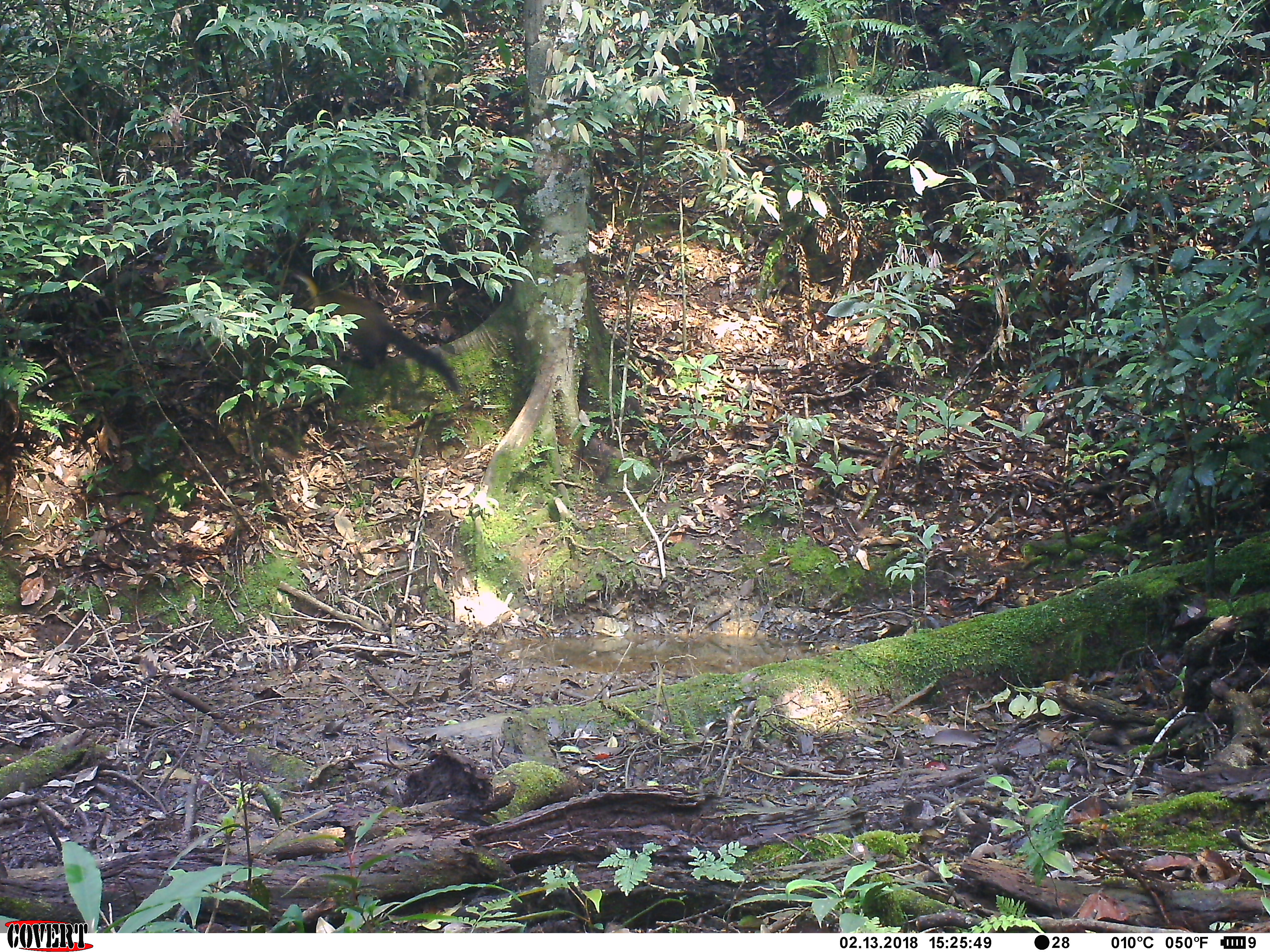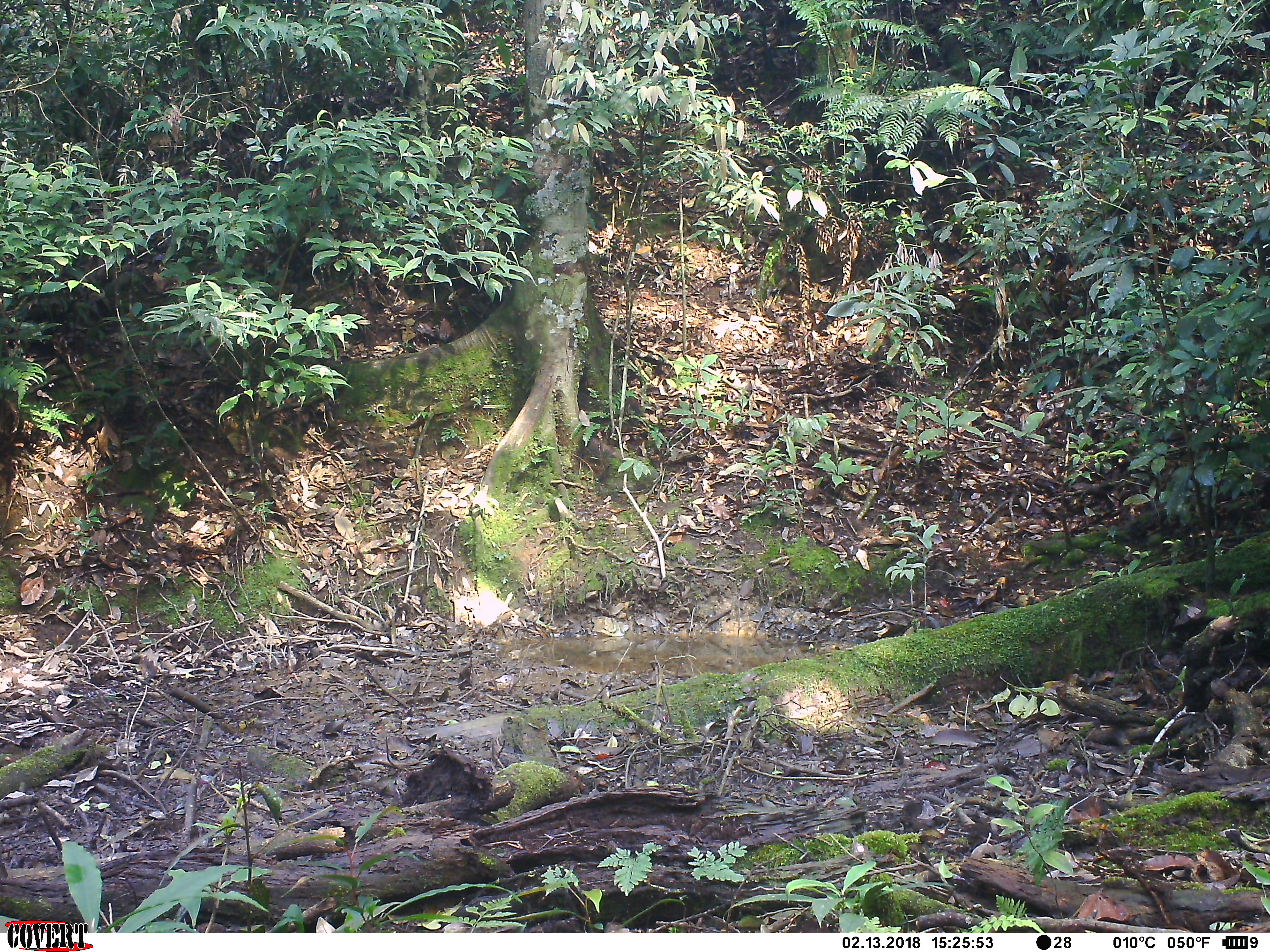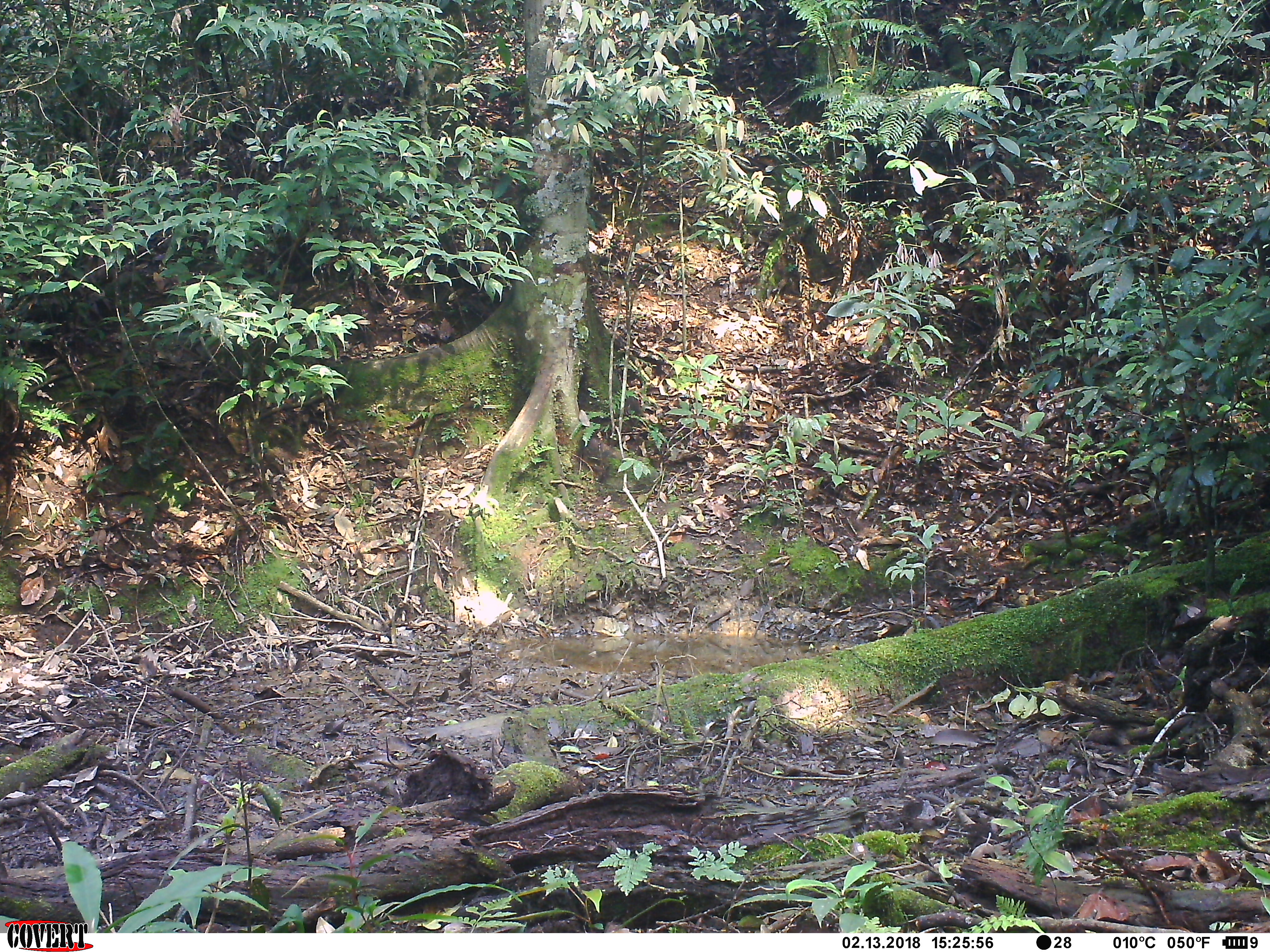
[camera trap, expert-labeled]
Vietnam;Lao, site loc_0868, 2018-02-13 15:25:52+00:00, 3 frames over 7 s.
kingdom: Animalia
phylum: Chordata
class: Mammalia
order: Carnivora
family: Mustelidae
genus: Martes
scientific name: Martes flavigula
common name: yellow-throated marten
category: yellow throated marten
Yellow throated marten (yellow-throated marten) (Martes flavigula). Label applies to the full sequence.